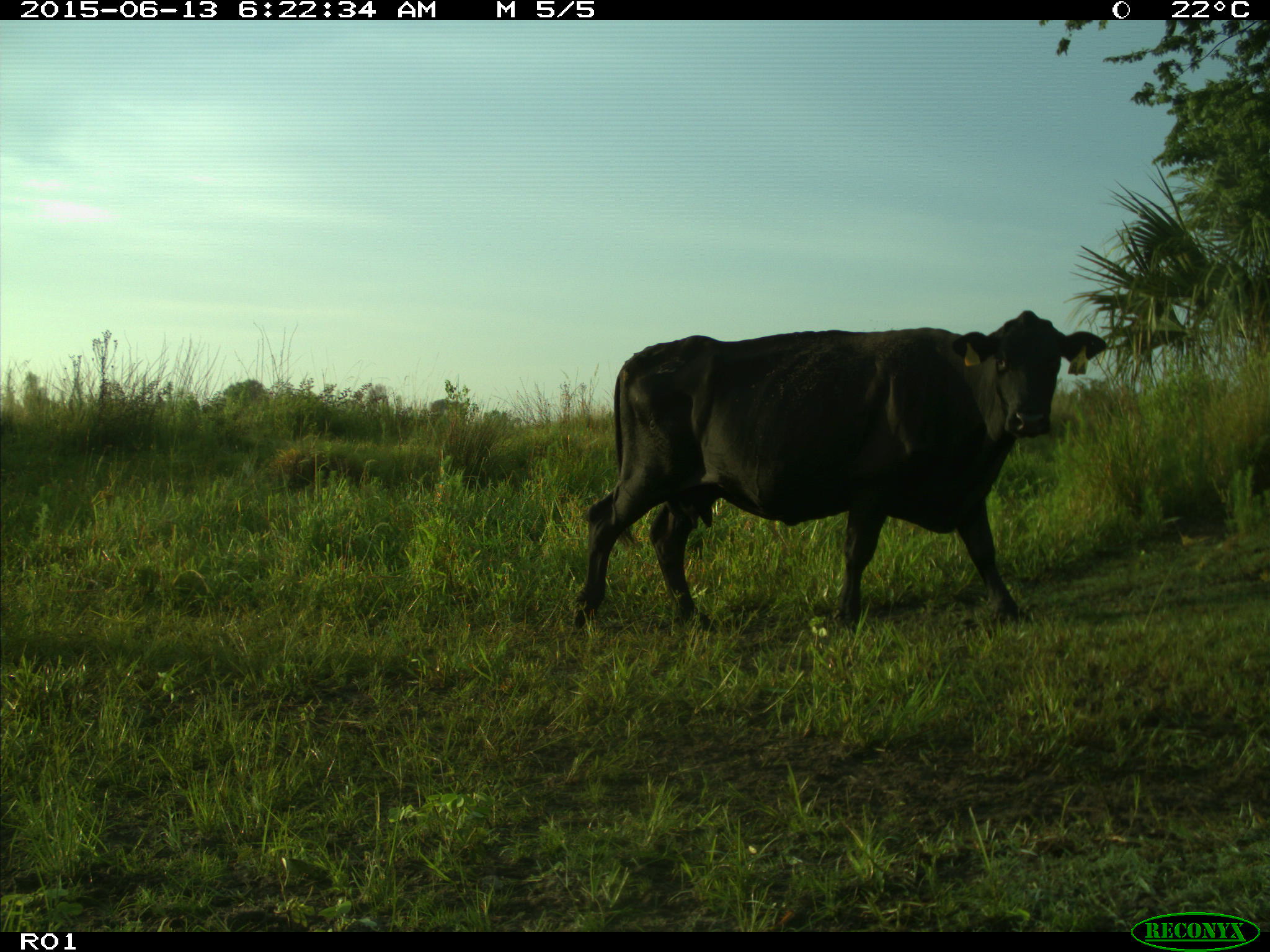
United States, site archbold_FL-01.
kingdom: Animalia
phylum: Chordata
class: Mammalia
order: Artiodactyla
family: Bovidae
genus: Bos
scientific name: Bos taurus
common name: domestic cow